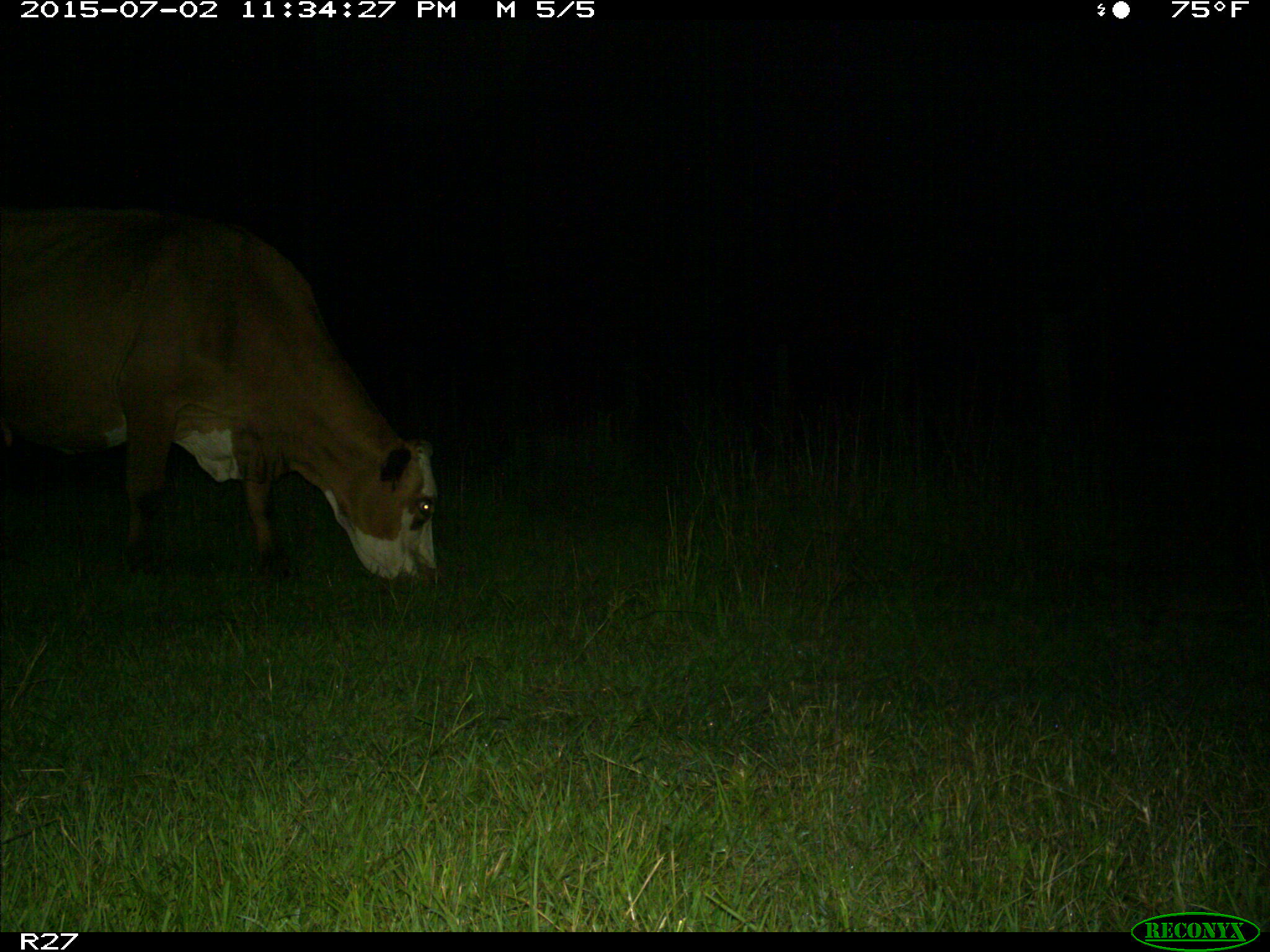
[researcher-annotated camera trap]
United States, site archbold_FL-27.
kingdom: Animalia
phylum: Chordata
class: Mammalia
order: Artiodactyla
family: Bovidae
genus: Bos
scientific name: Bos taurus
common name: domestic cow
Bos taurus (domestic cow).